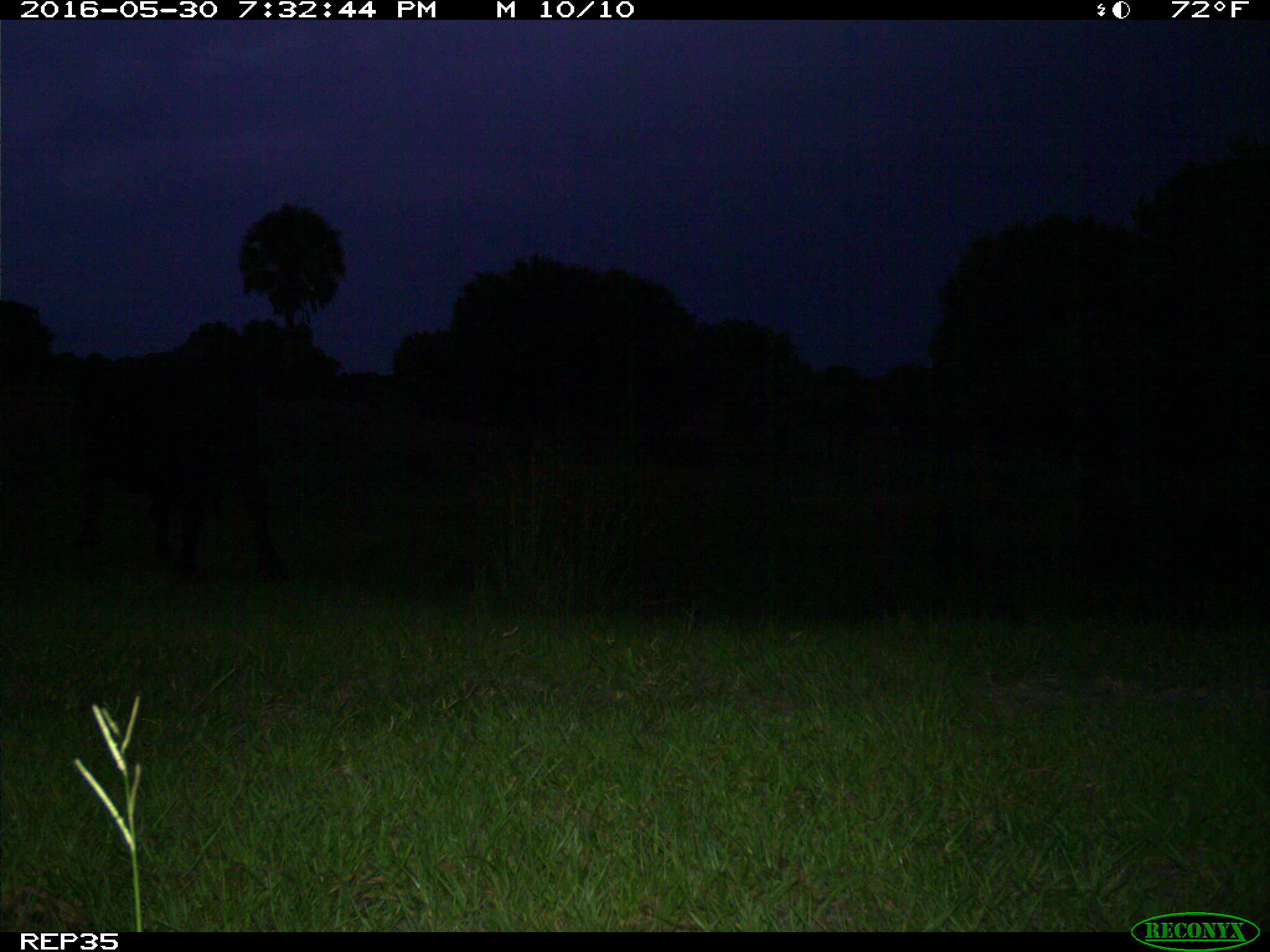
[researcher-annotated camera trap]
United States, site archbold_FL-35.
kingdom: Animalia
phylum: Chordata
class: Mammalia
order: Artiodactyla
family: Bovidae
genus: Bos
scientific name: Bos taurus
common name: domestic cow